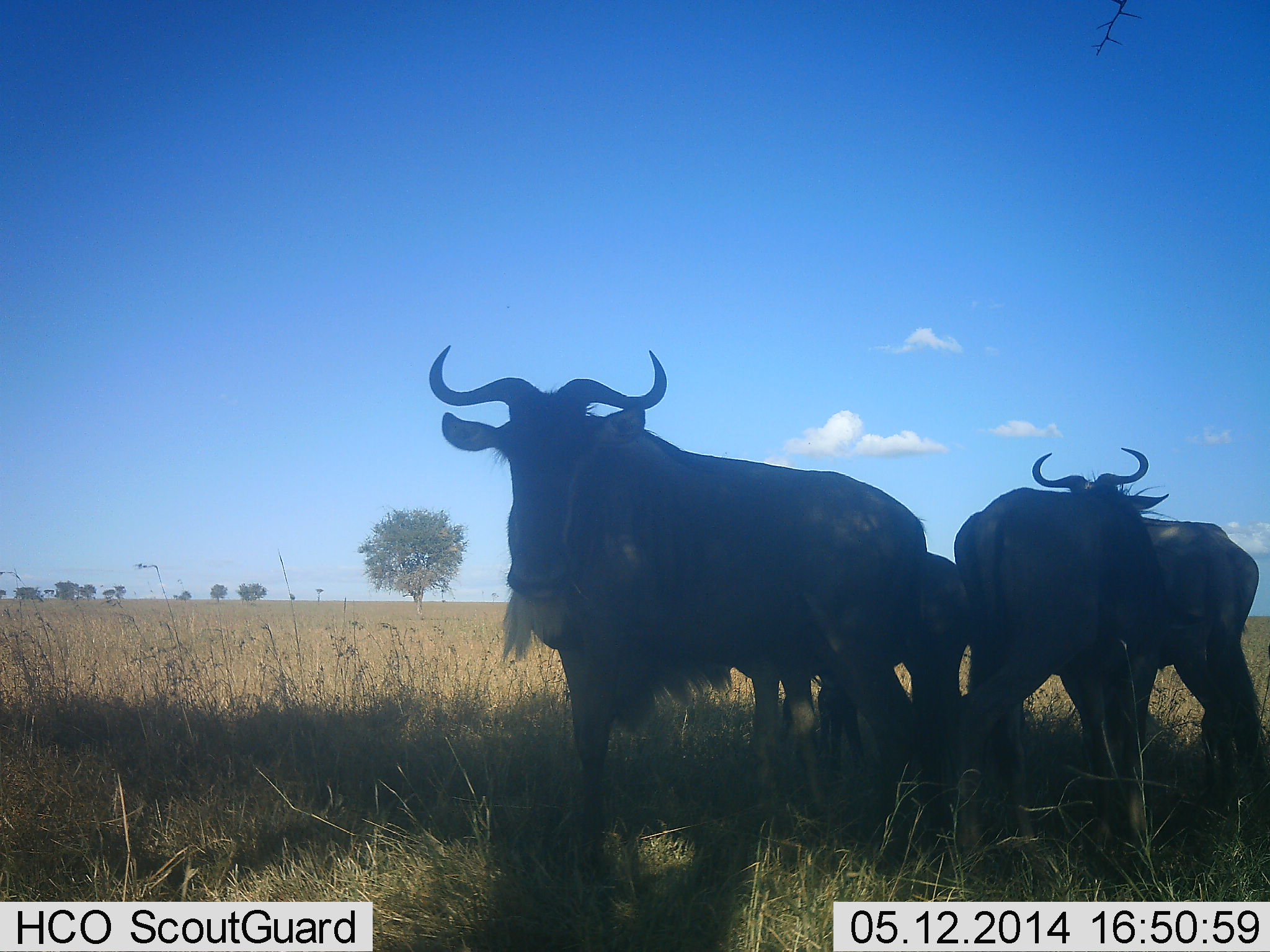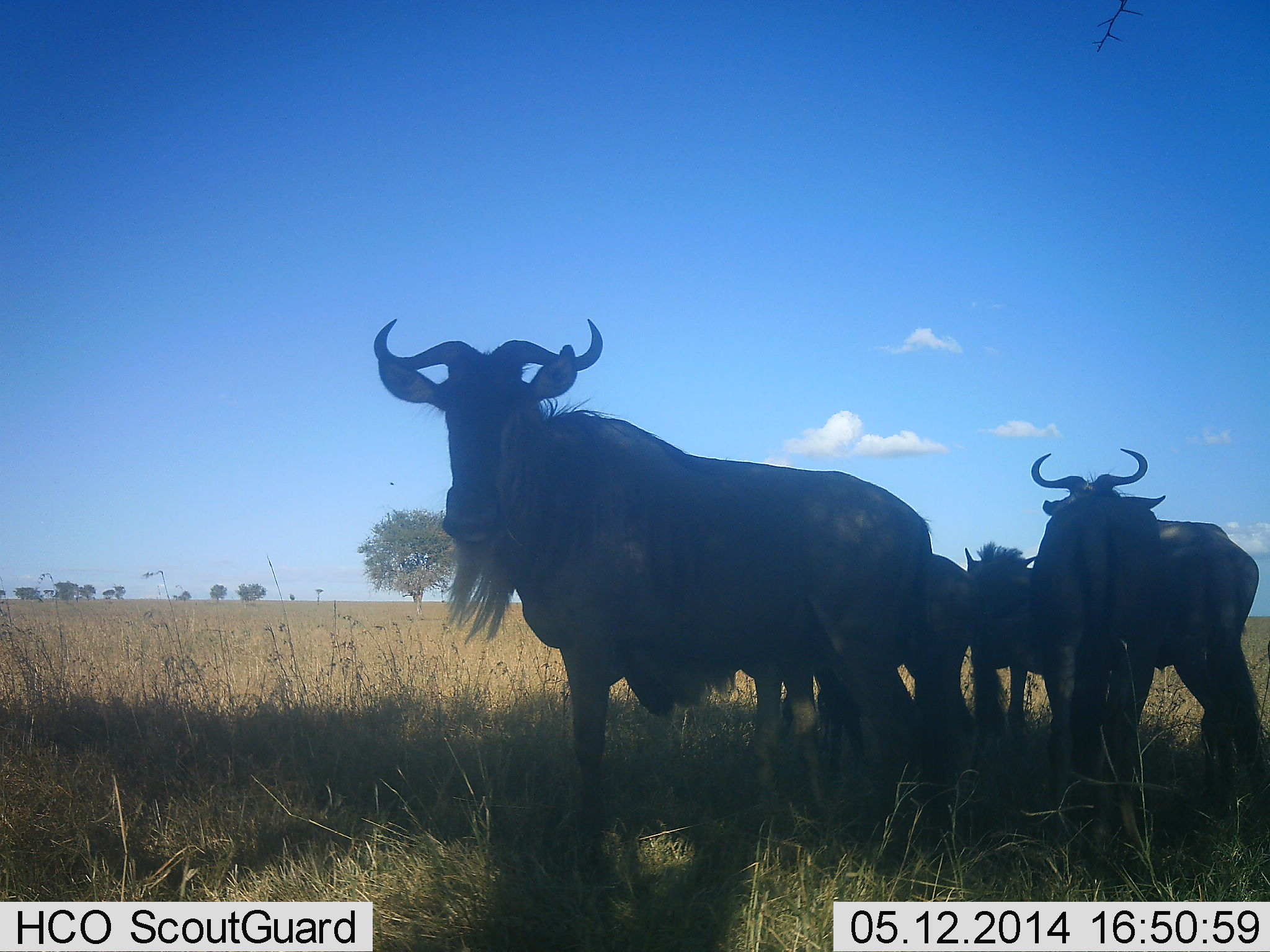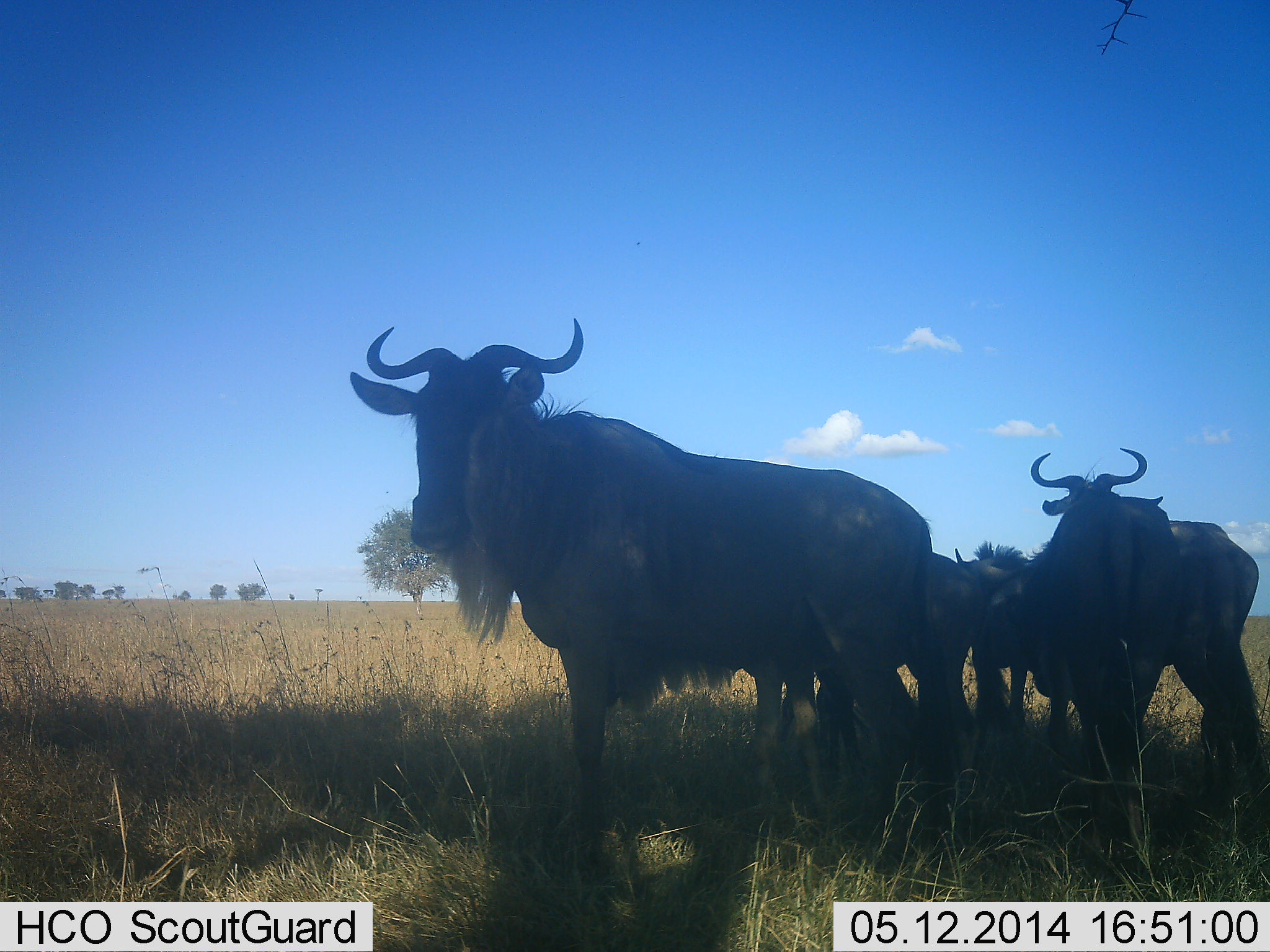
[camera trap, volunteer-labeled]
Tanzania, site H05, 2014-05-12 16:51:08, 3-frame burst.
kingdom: Animalia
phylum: Chordata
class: Mammalia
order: Artiodactyla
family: Bovidae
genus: Connochaetes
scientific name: Connochaetes taurinus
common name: blue wildebeest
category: wildebeest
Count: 5.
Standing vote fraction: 91%.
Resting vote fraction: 0%.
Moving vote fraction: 0%.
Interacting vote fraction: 18%.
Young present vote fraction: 27%.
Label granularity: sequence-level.